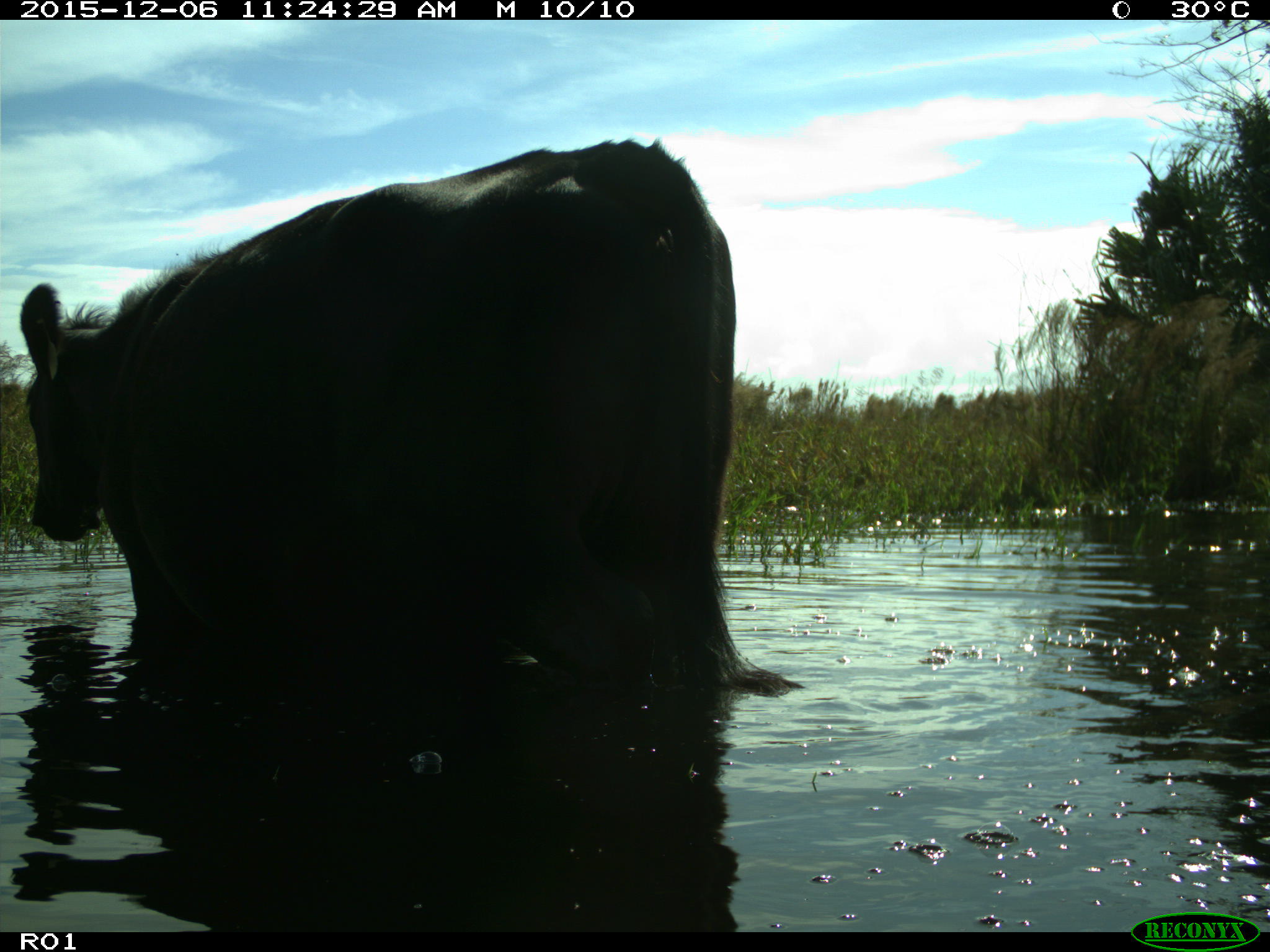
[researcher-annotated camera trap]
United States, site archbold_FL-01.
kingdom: Animalia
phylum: Chordata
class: Mammalia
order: Artiodactyla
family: Bovidae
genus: Bos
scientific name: Bos taurus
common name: domestic cow